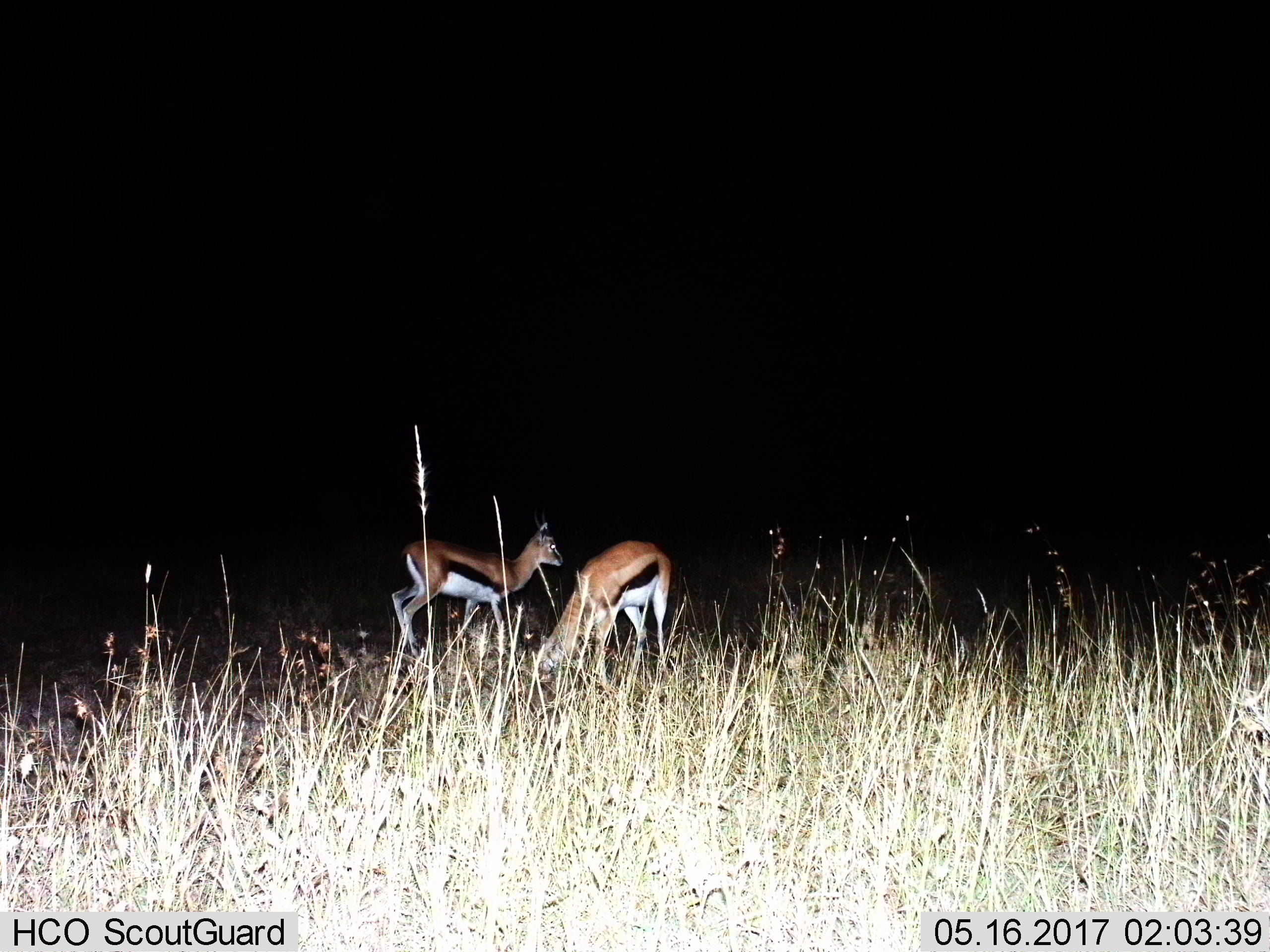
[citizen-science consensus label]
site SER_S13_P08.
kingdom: Animalia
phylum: Chordata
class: Mammalia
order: Artiodactyla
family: Bovidae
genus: Eudorcas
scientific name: Eudorcas thomsonii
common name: thomson's gazelle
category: gazellethomsons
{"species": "gazellethomsons (thomson's gazelle) (Eudorcas thomsonii)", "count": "2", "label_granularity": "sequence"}